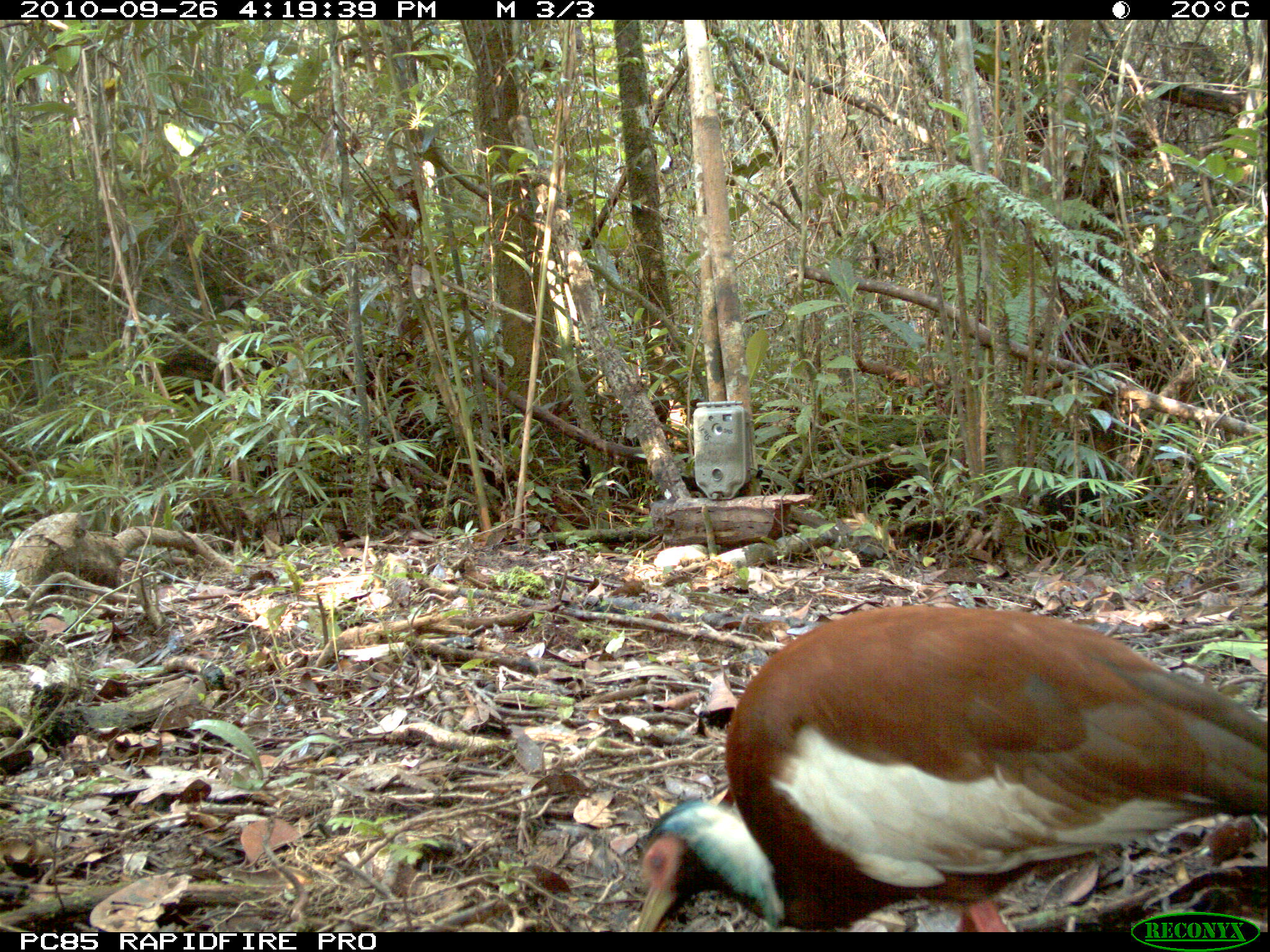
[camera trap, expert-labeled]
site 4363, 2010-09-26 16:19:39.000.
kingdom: Animalia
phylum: Chordata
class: Aves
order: Pelecaniformes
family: Threskiornithidae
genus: Lophotibis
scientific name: Lophotibis cristata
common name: madagascar ibis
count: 1